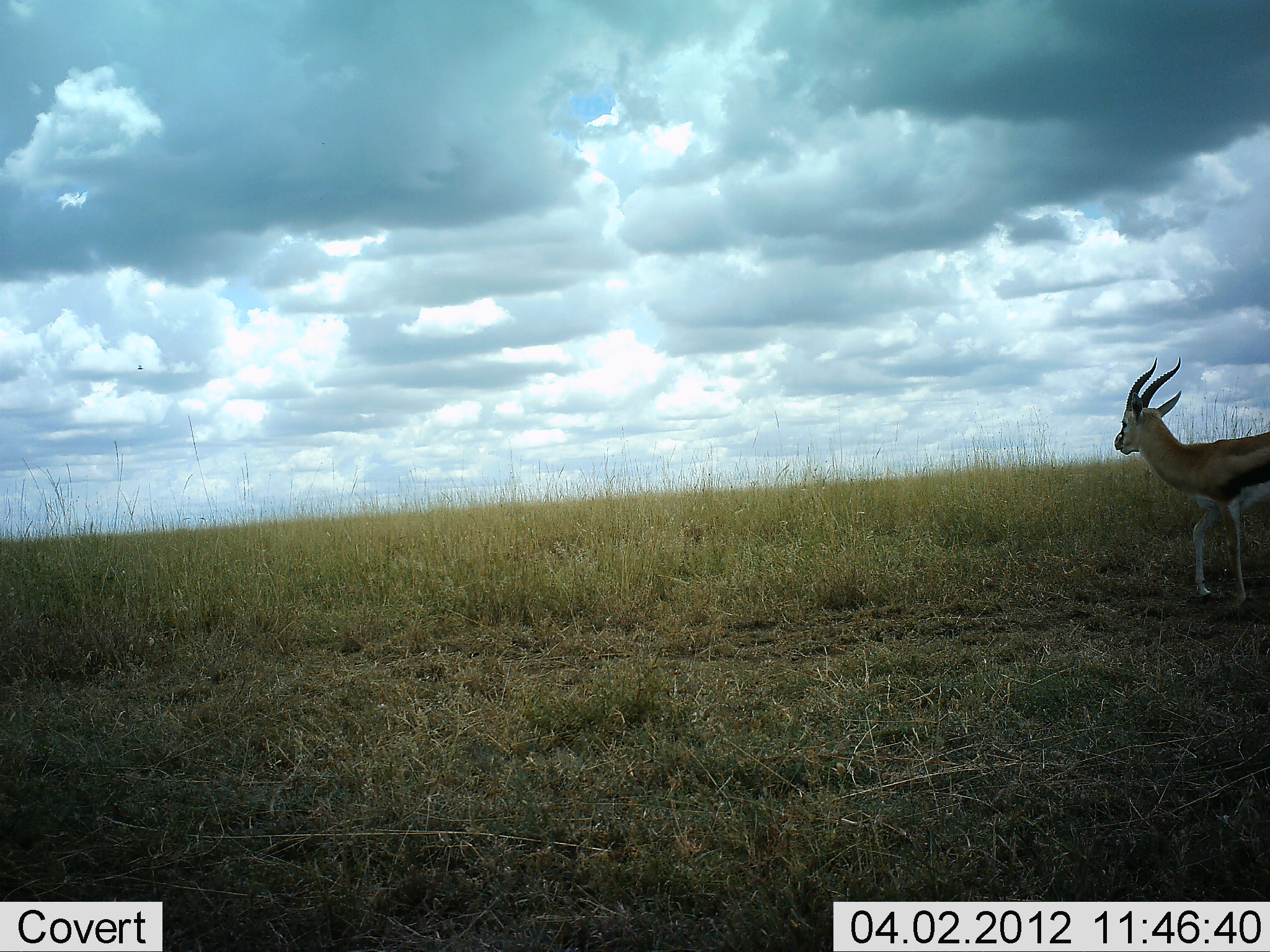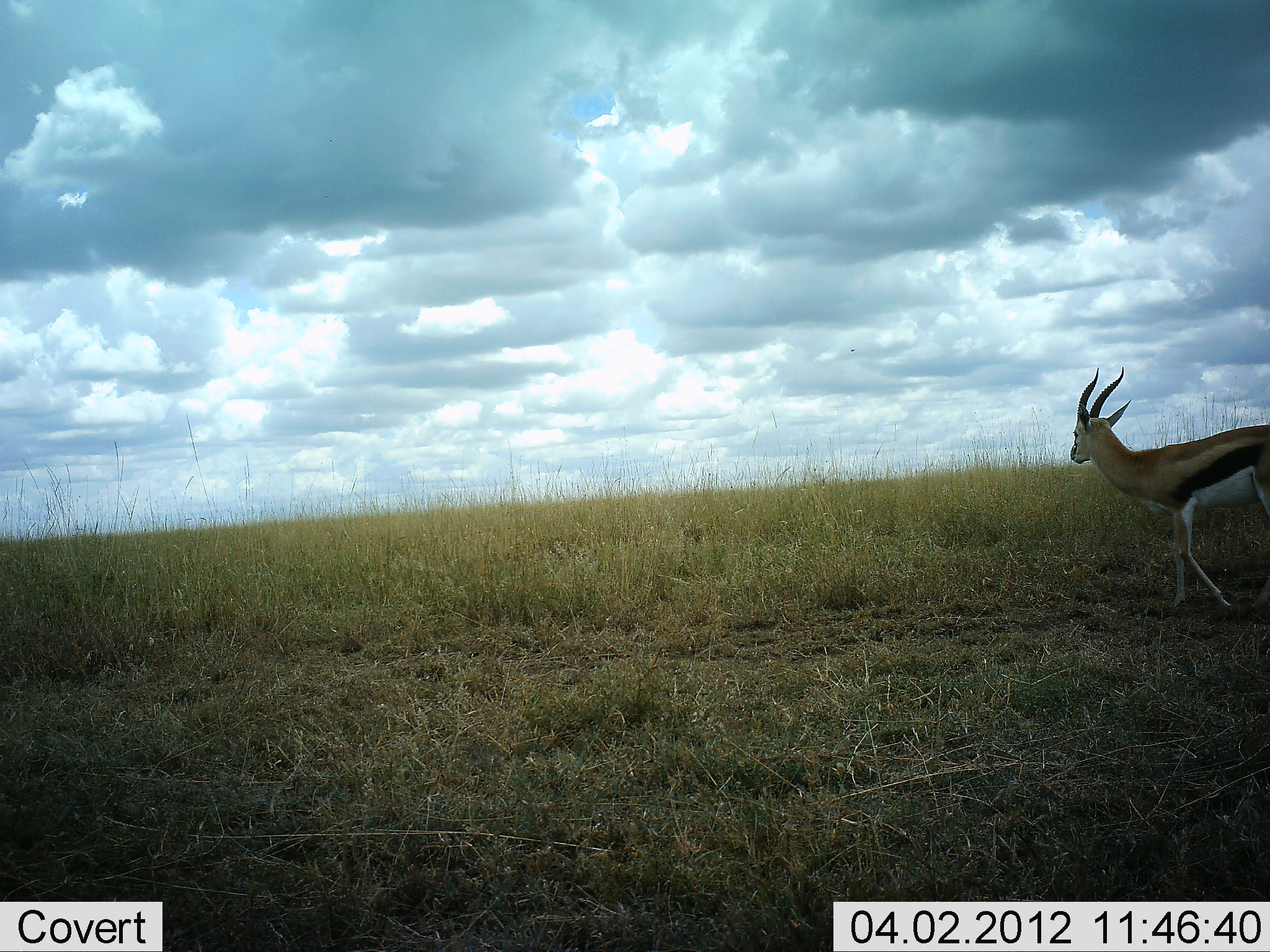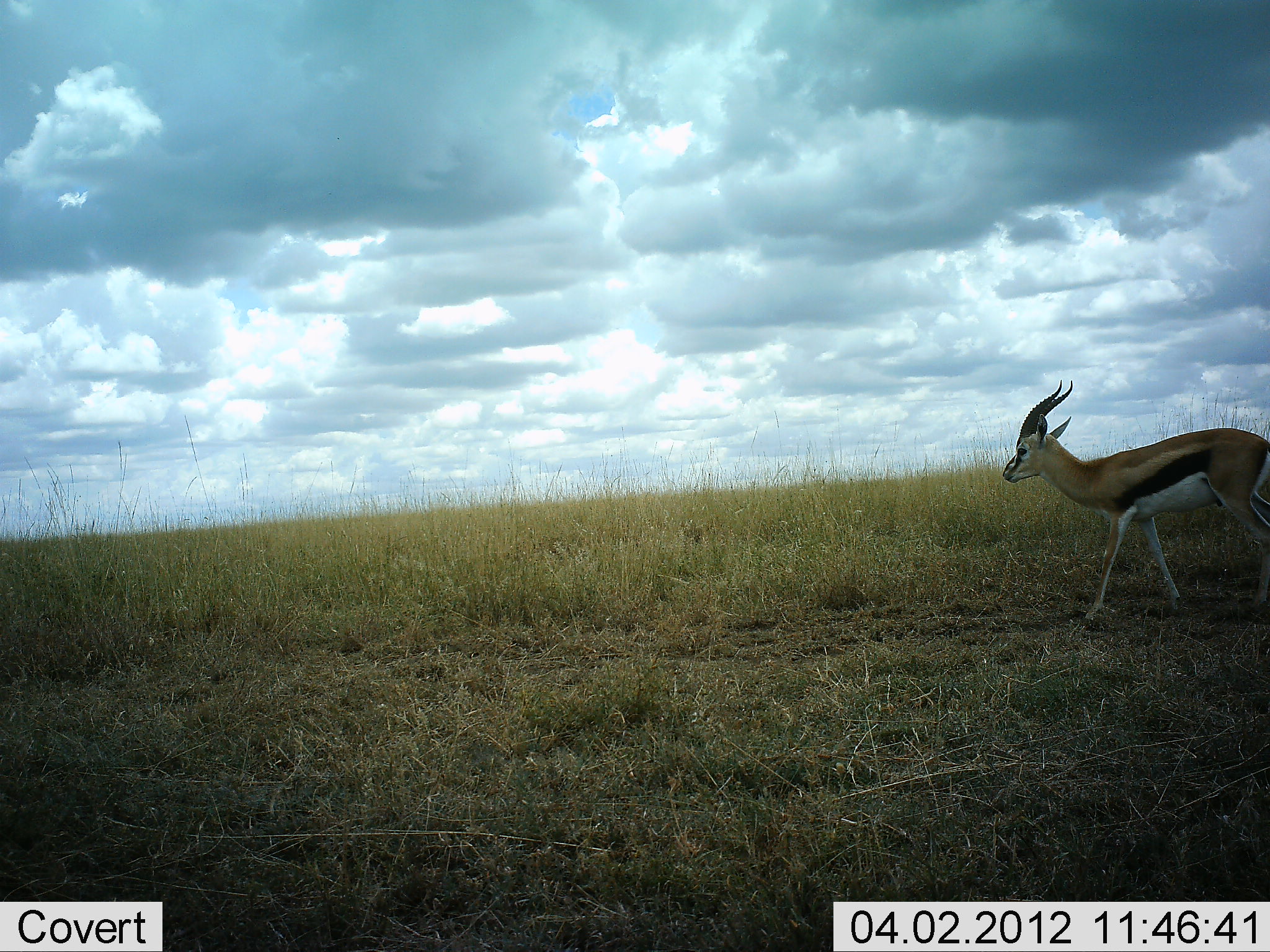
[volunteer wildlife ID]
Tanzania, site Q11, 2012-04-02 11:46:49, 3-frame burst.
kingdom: Animalia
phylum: Chordata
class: Mammalia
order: Artiodactyla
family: Bovidae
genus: Eudorcas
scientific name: Eudorcas thomsonii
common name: thomson's gazelle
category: gazellethomsons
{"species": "gazellethomsons (thomson's gazelle) (Eudorcas thomsonii)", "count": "1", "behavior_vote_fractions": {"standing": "5%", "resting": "0%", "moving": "95%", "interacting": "0%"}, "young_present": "0%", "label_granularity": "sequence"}